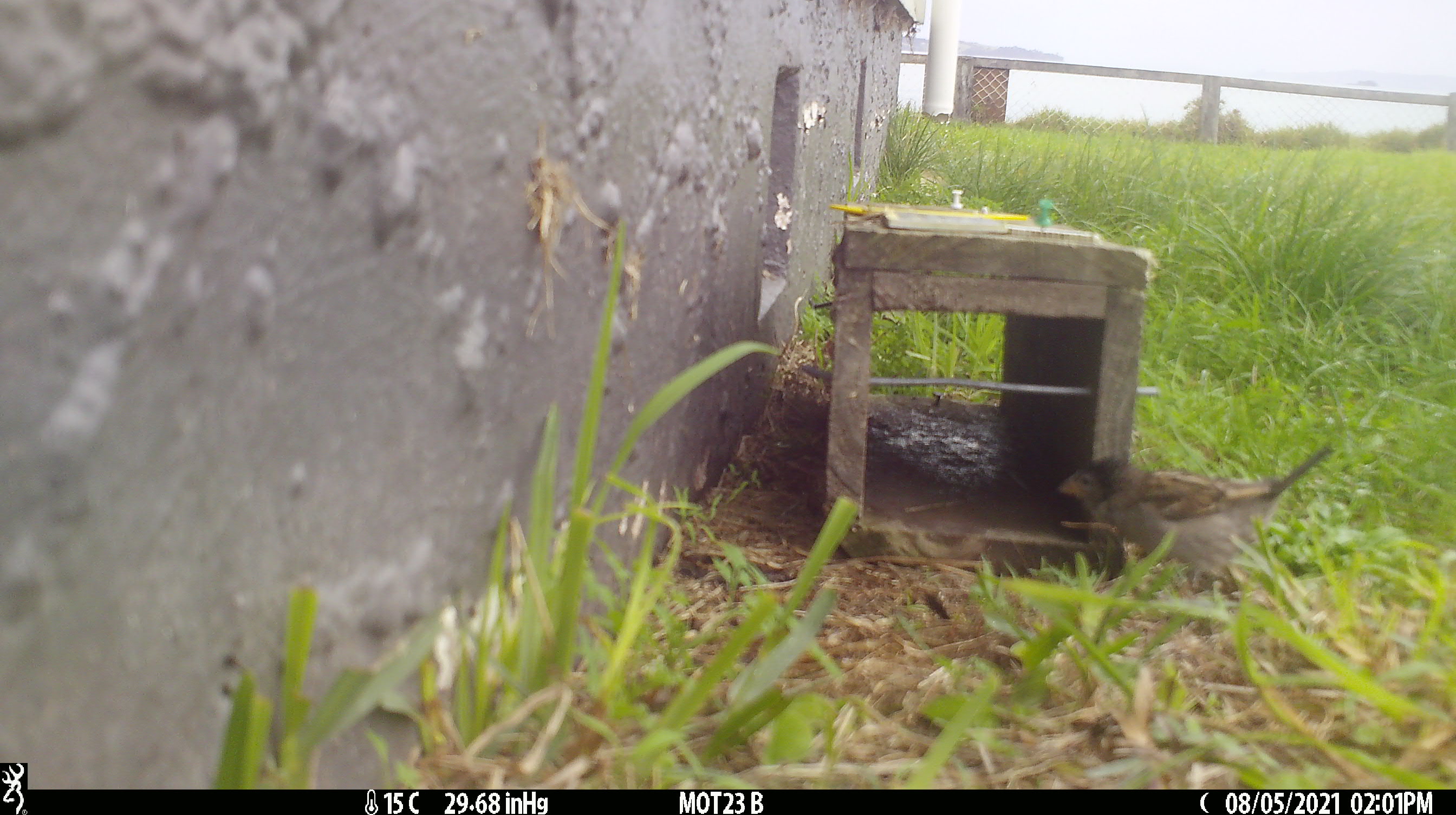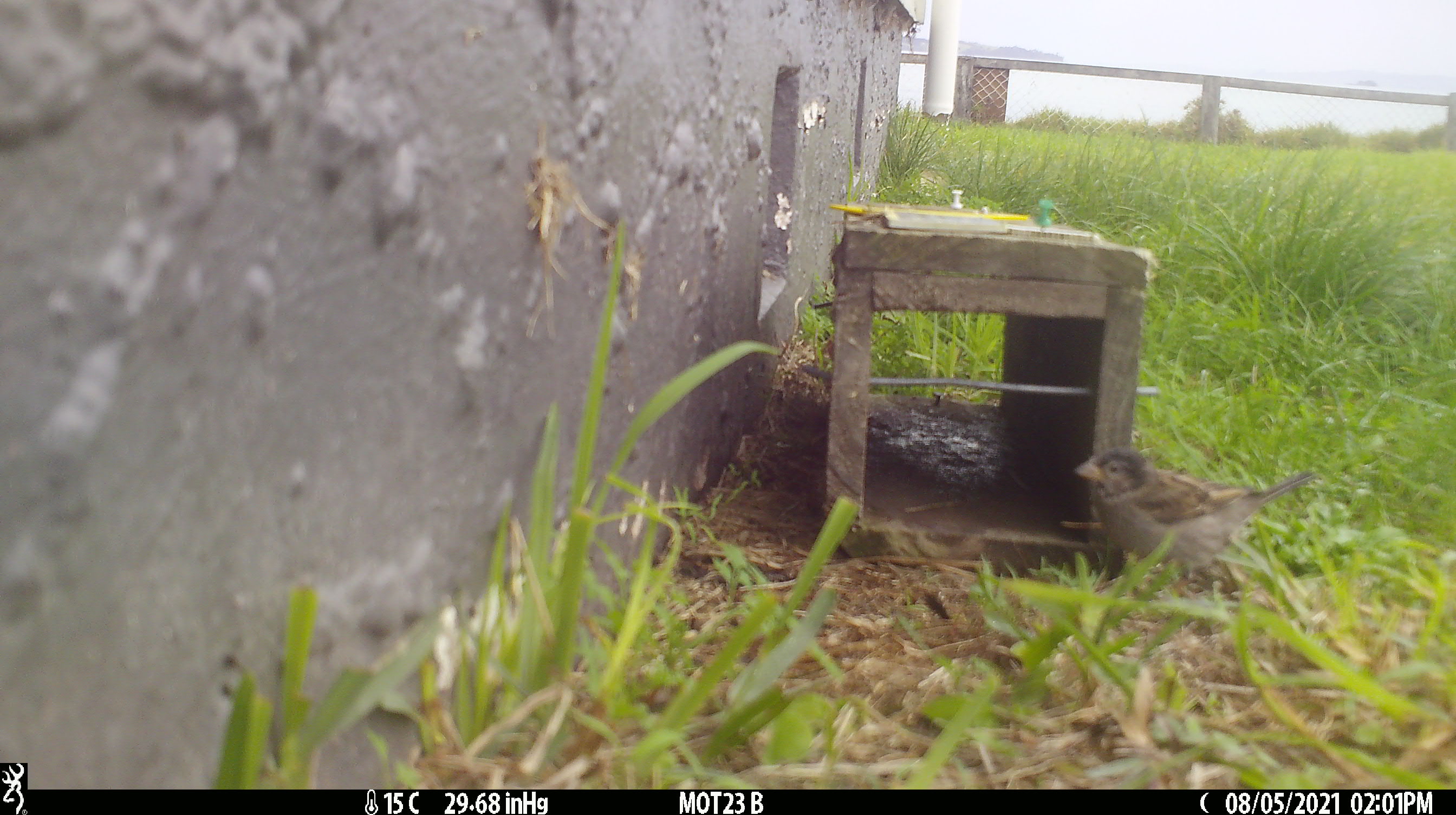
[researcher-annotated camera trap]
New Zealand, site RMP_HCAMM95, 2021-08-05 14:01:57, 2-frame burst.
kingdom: Animalia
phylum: Chordata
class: Aves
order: Passeriformes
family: Passeridae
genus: Passer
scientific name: Passer domesticus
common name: house sparrow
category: sparrow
Sparrow (house sparrow) (Passer domesticus).